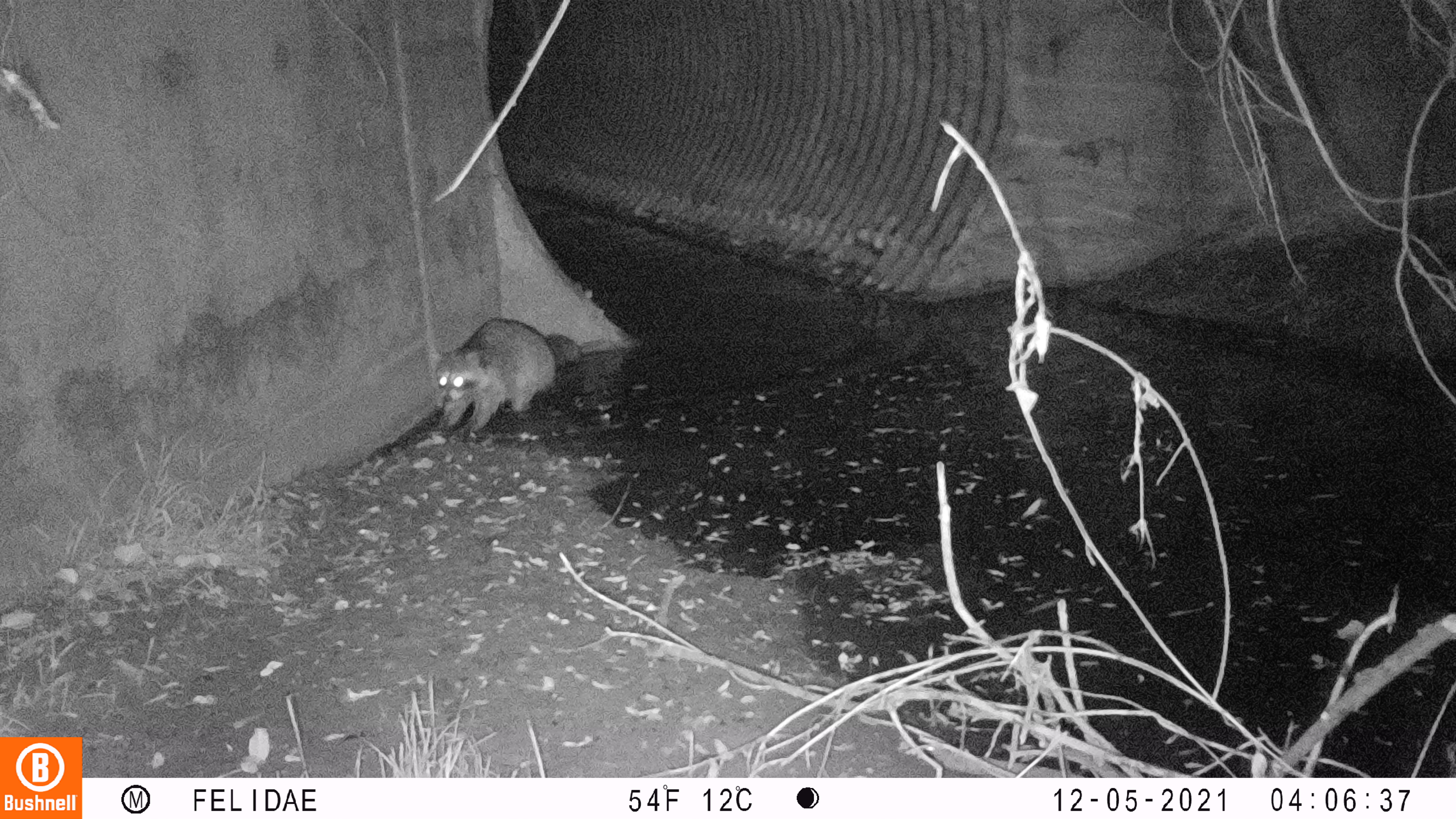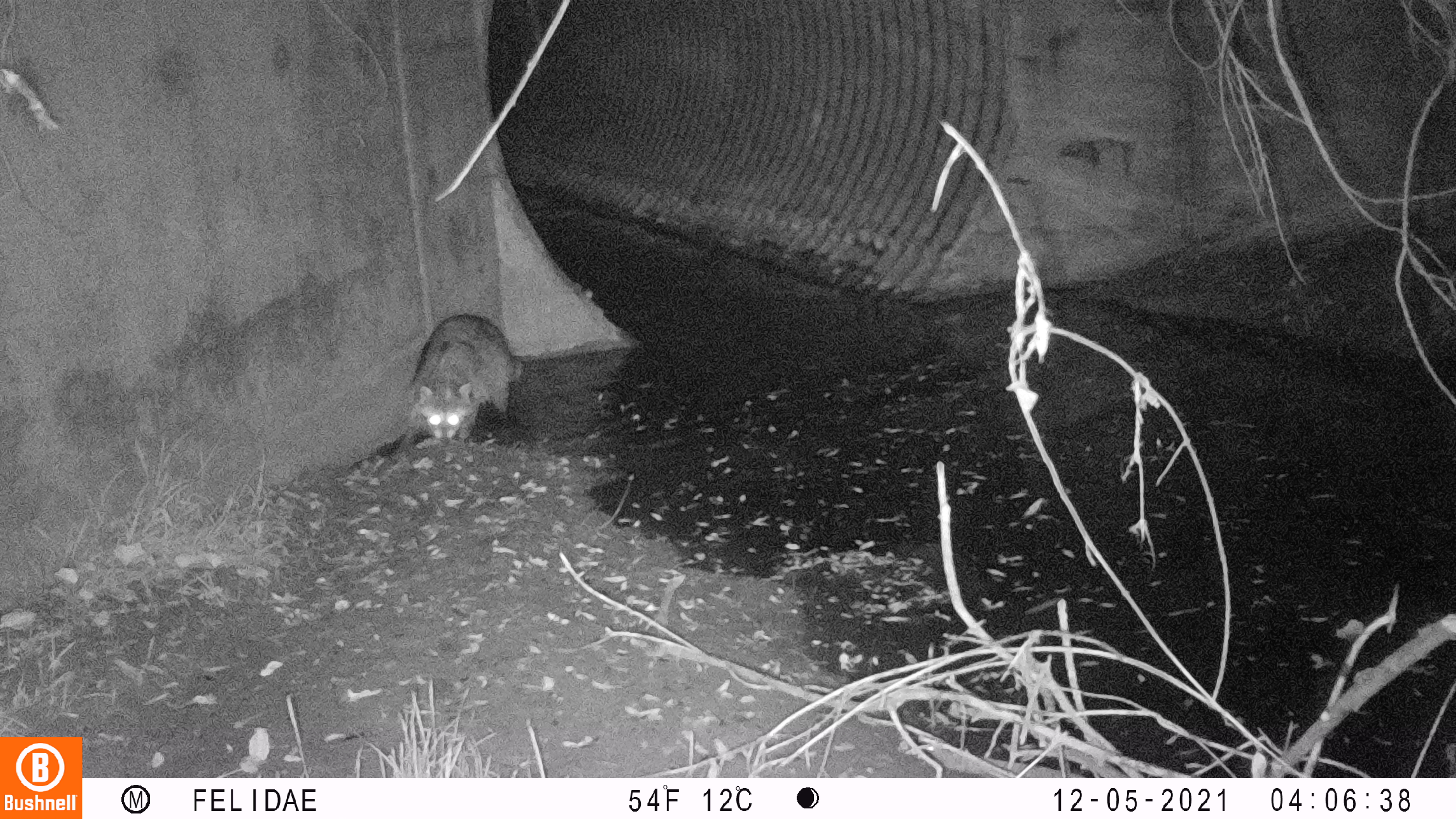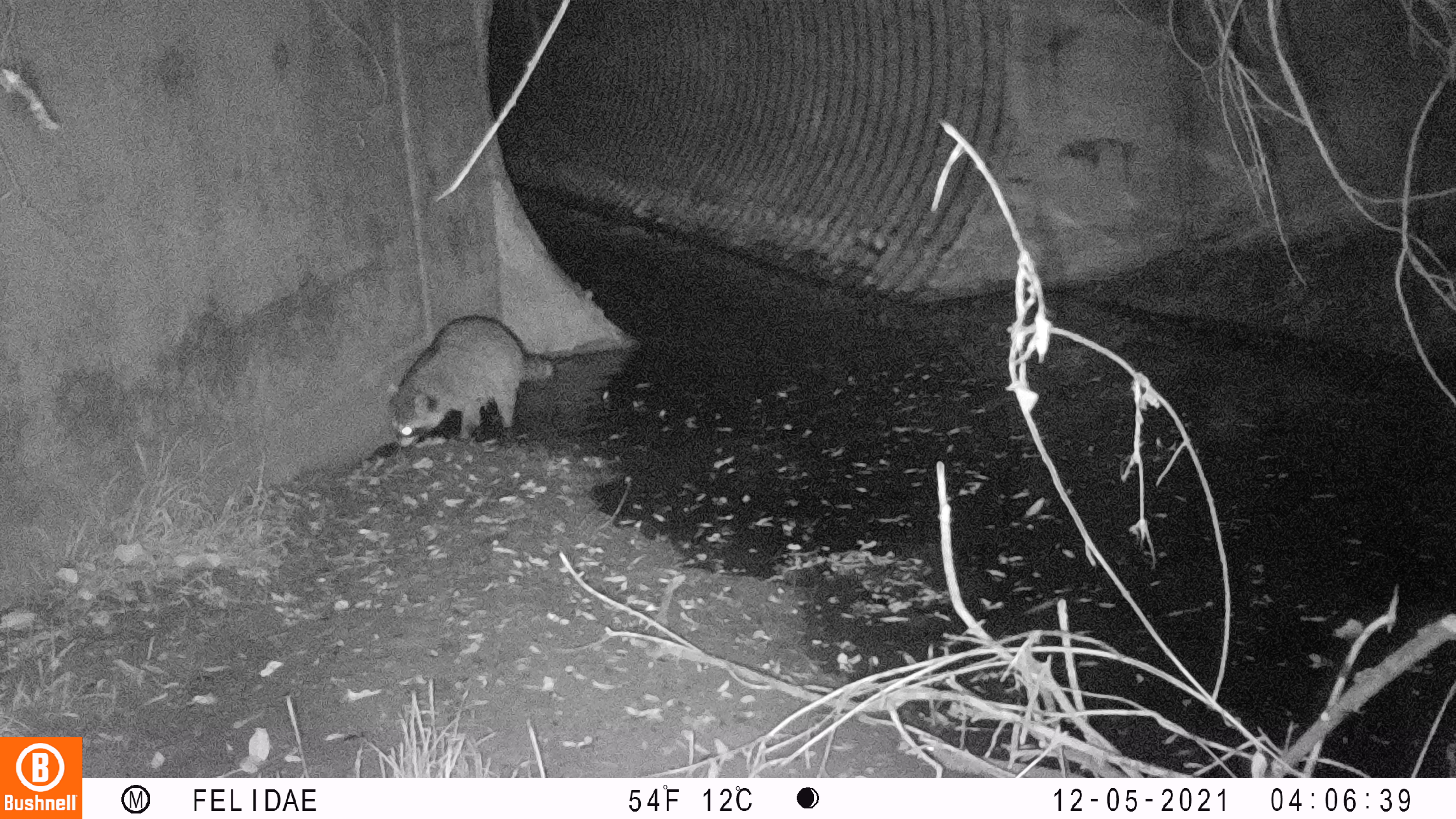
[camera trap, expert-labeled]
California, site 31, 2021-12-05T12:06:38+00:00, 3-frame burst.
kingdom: Animalia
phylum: Chordata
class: Mammalia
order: Carnivora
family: Procyonidae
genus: Procyon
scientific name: Procyon lotor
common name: raccoon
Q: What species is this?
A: Raccoon (Procyon lotor).